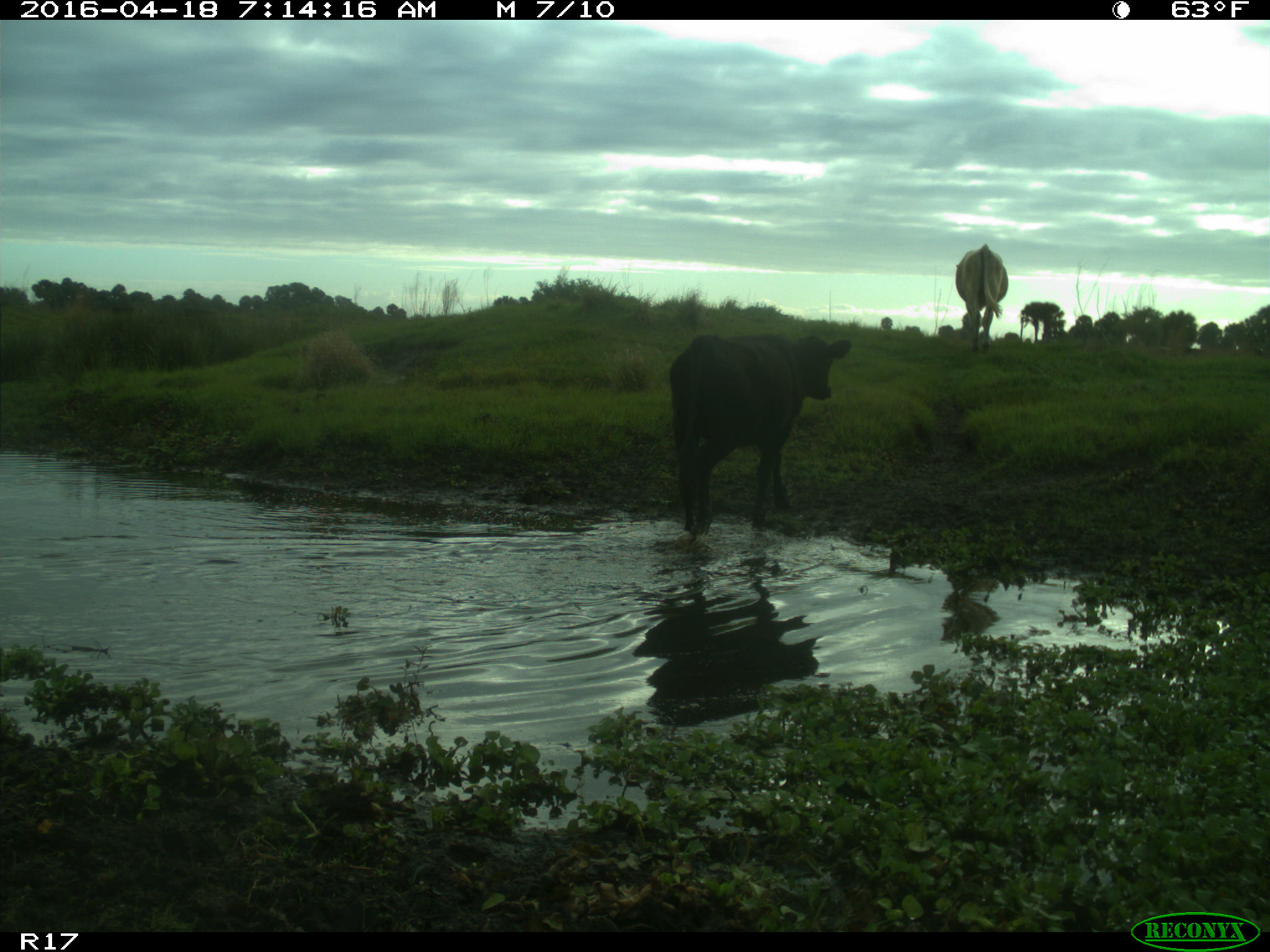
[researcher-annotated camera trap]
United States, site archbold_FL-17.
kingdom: Animalia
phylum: Chordata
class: Mammalia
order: Artiodactyla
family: Bovidae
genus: Bos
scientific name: Bos taurus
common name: domestic cow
Bos taurus (domestic cow).